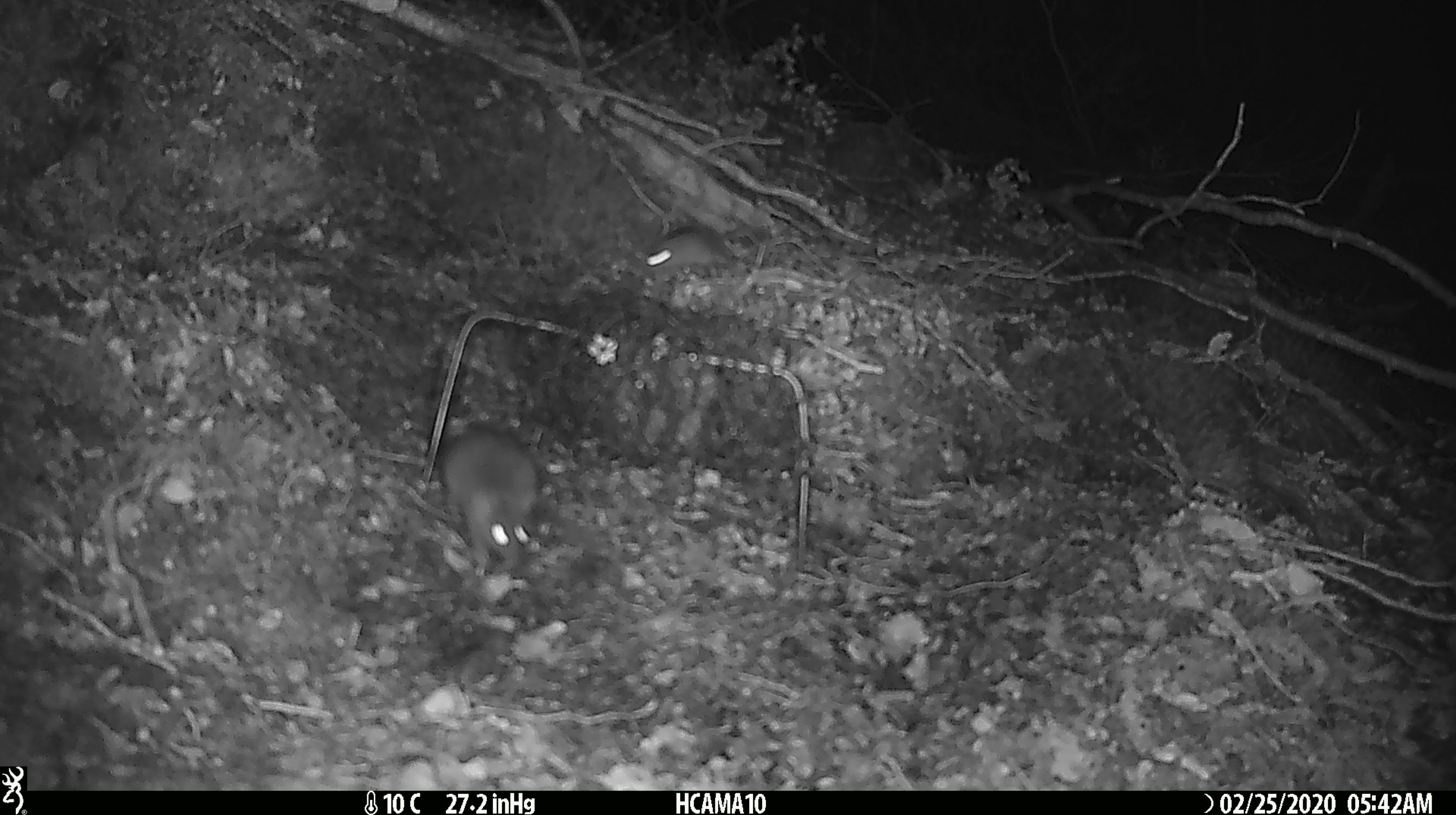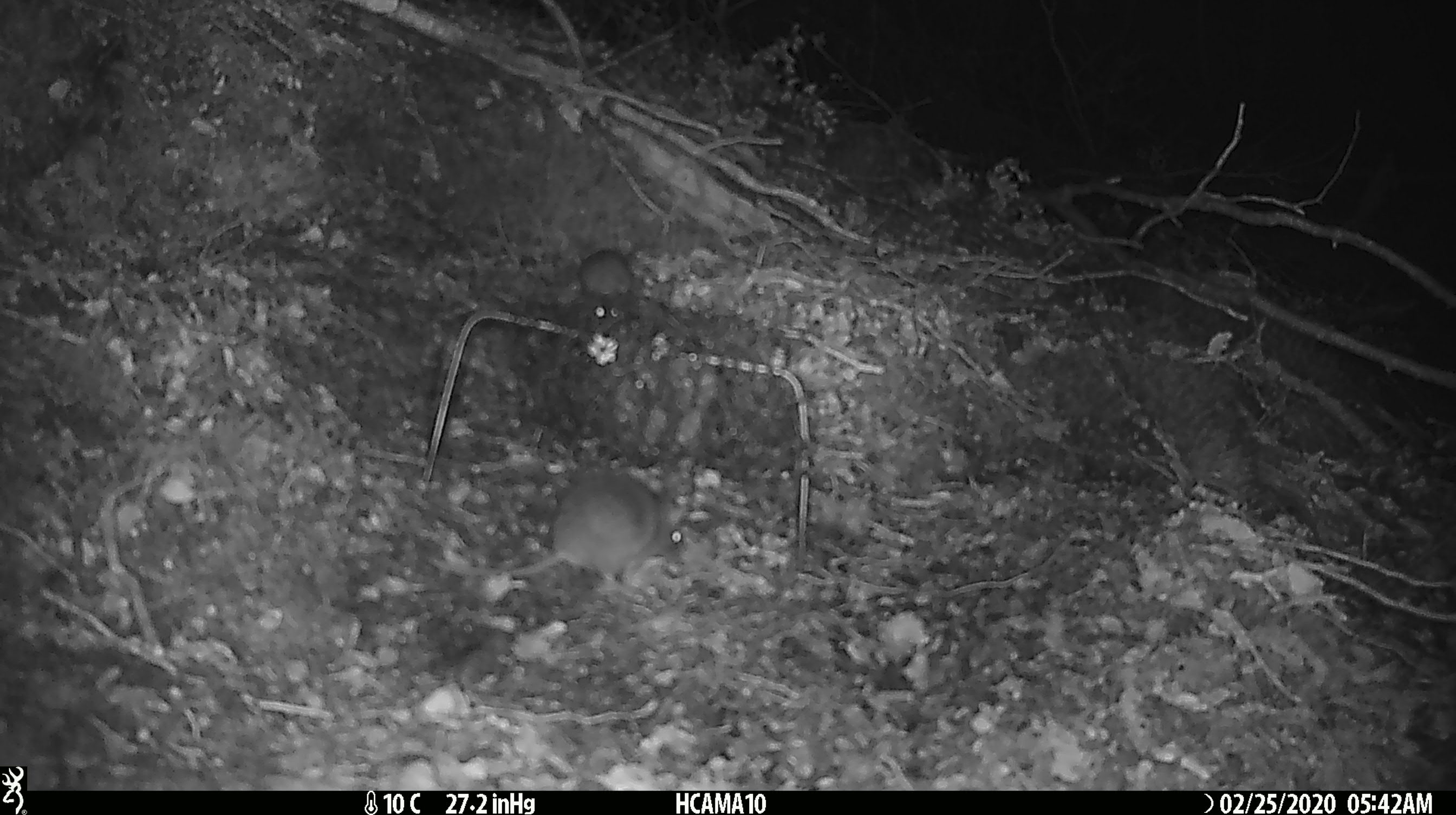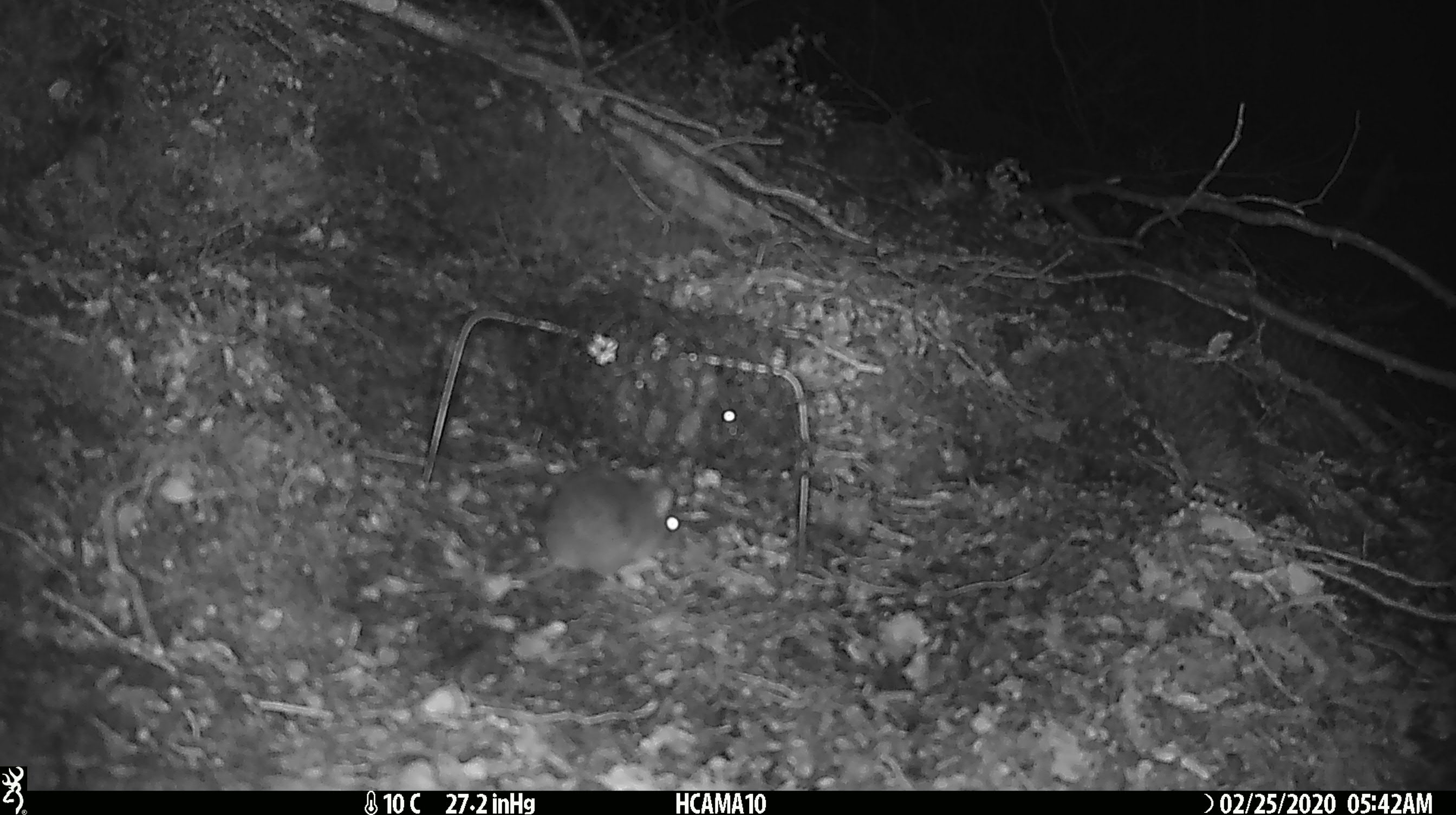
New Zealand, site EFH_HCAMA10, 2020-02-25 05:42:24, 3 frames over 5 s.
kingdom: Animalia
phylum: Chordata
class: Mammalia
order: Rodentia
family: Muridae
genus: Mus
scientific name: Mus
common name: mouse